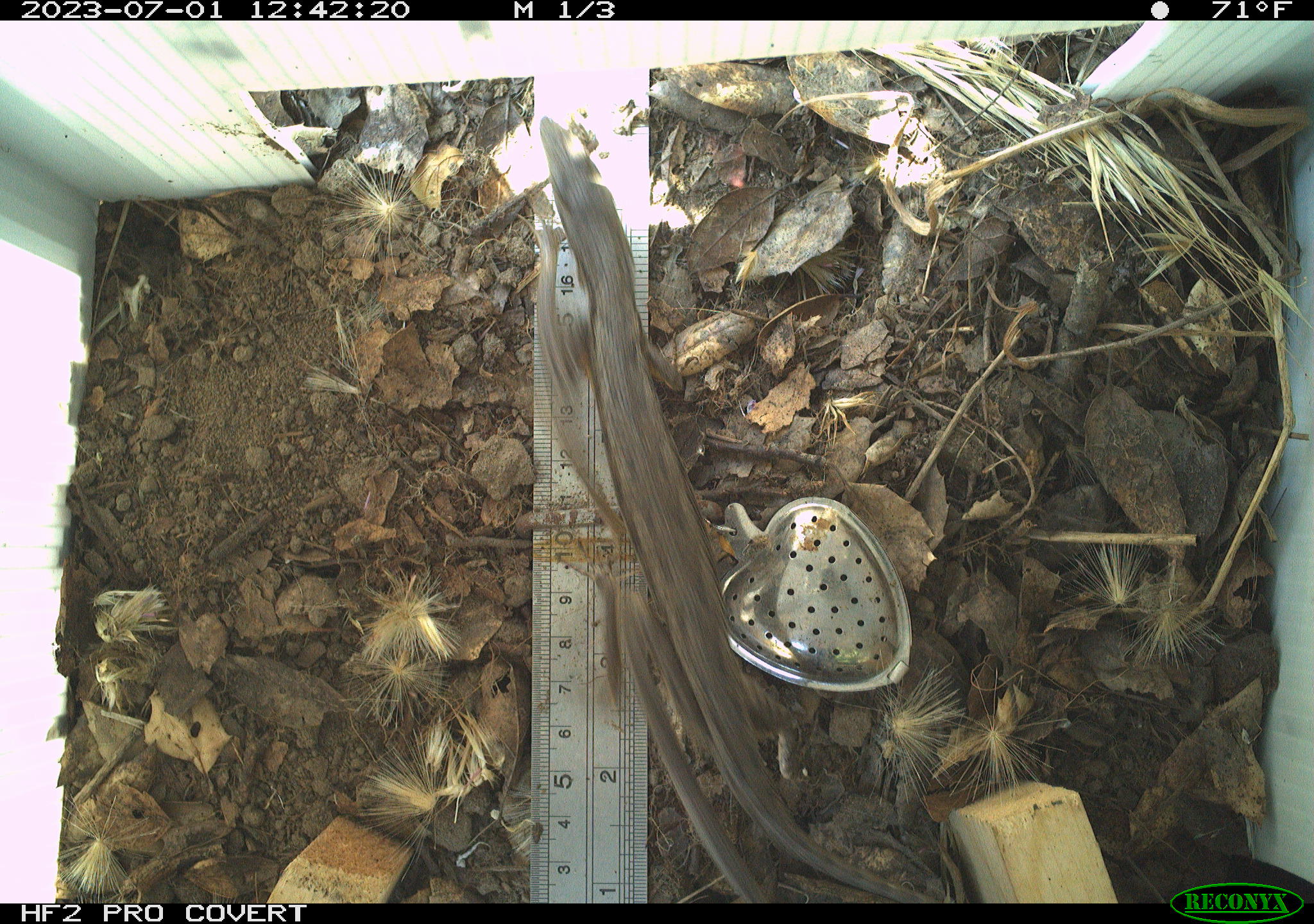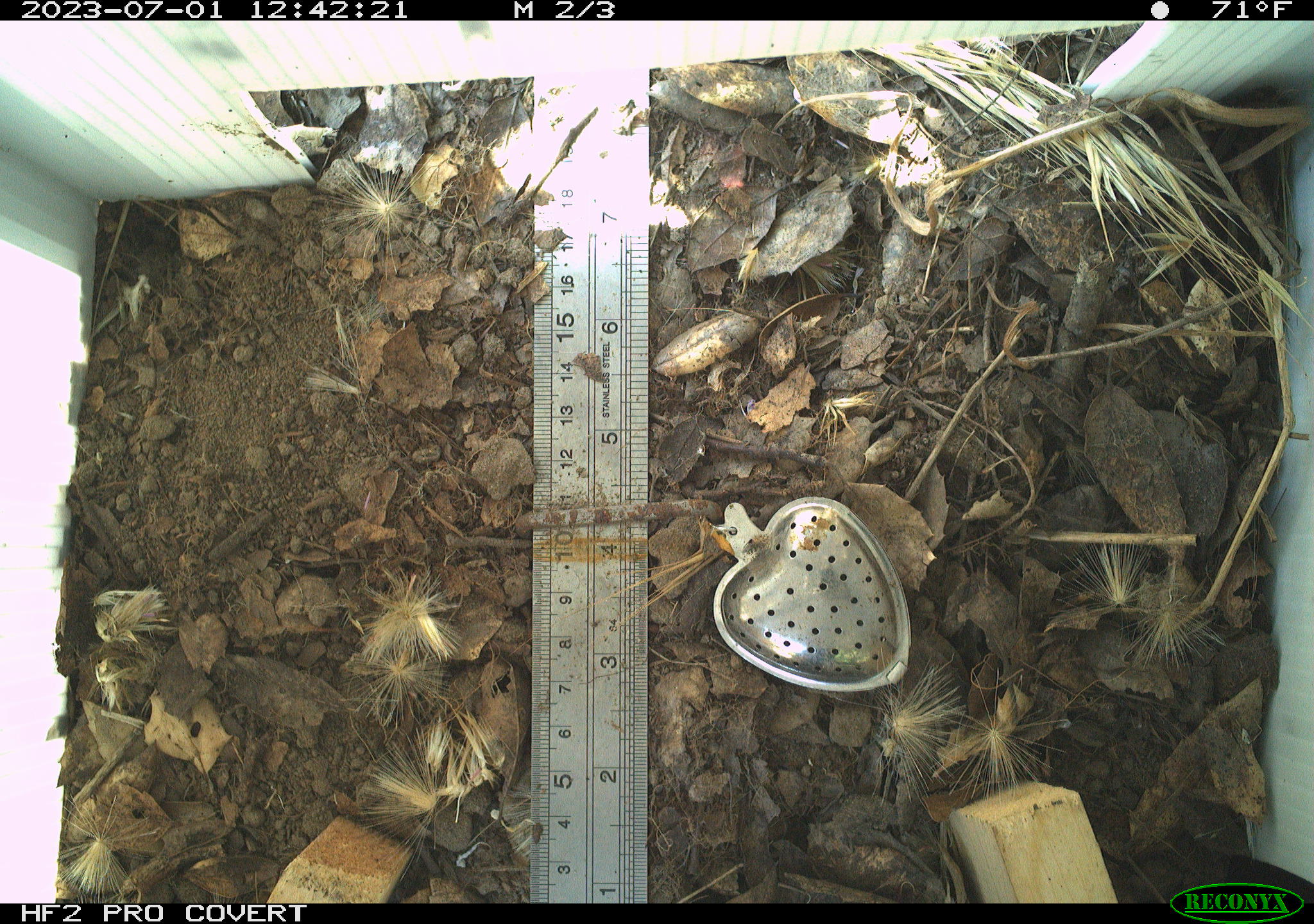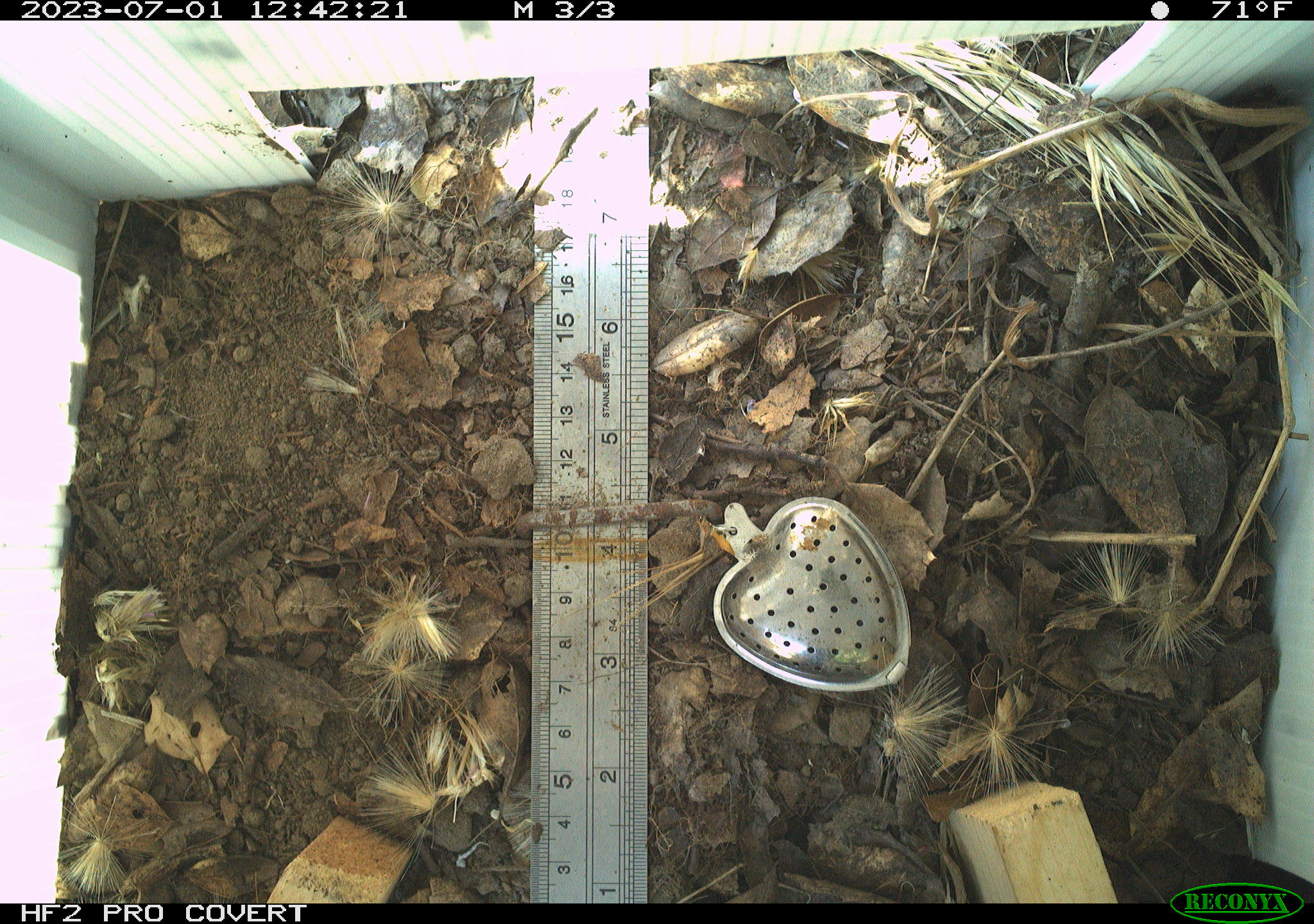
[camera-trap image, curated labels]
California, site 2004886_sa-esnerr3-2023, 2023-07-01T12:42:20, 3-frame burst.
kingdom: Animalia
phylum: Chordata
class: Reptilia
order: Squamata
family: Phrynosomatidae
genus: Sceloporus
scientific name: Sceloporus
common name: spiny lizards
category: sceloporus species